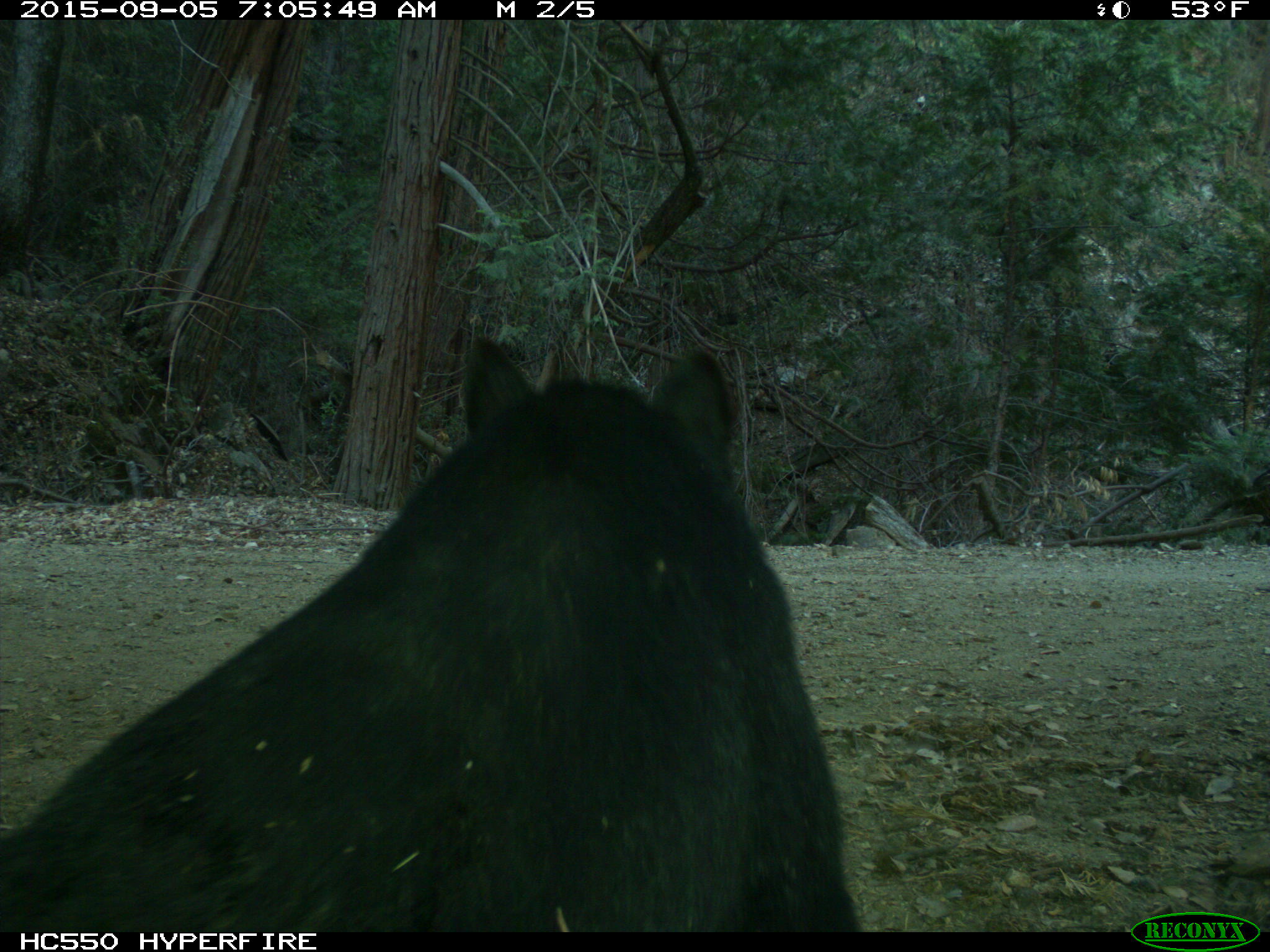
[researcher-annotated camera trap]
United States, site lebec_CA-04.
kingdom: Animalia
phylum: Chordata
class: Mammalia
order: Carnivora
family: Ursidae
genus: Ursus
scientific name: Ursus americanus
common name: american black bear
Ursus americanus (american black bear).